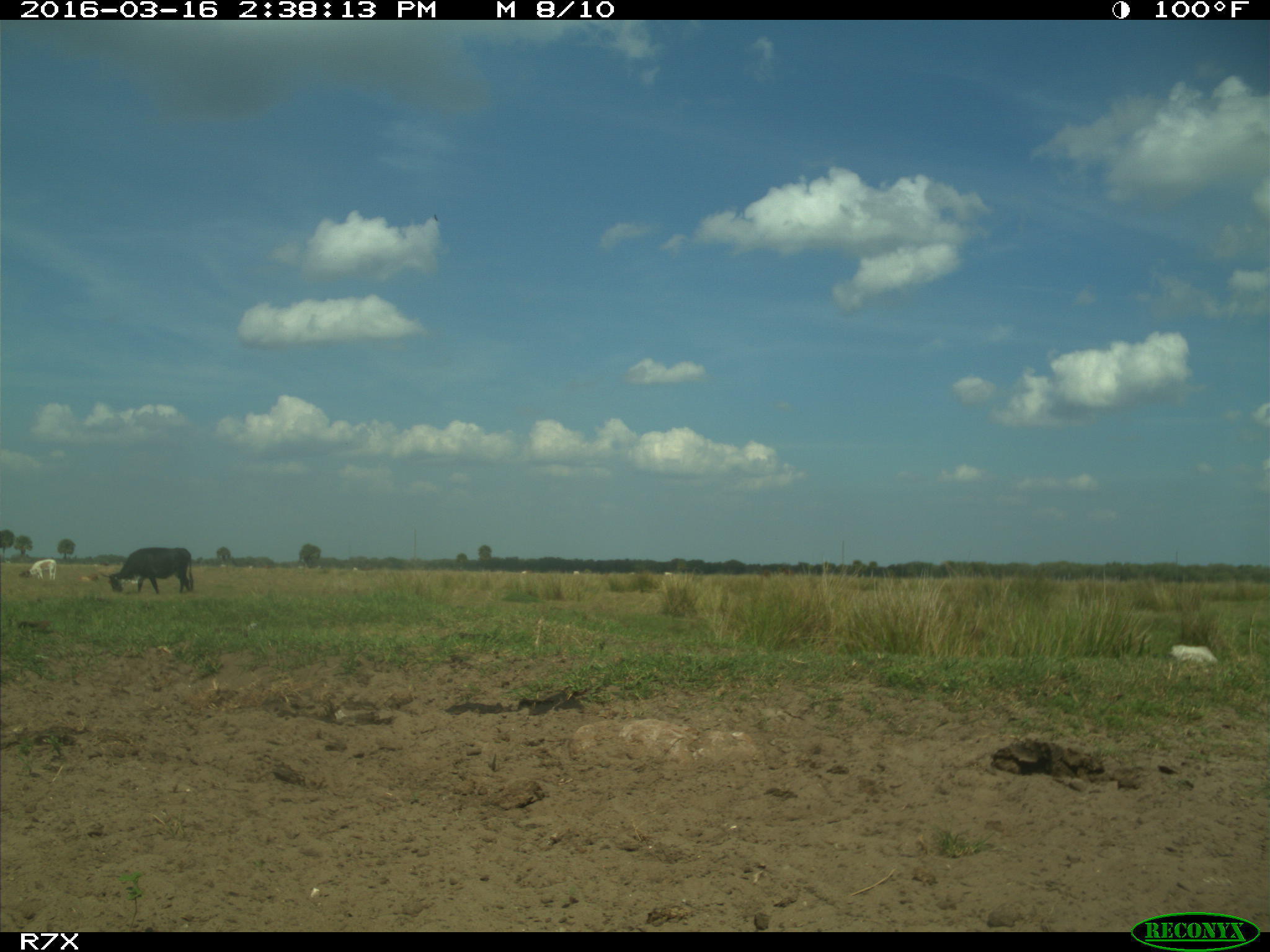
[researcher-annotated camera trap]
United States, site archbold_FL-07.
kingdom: Animalia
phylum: Chordata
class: Mammalia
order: Artiodactyla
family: Bovidae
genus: Bos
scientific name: Bos taurus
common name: domestic cow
Bos taurus (domestic cow).